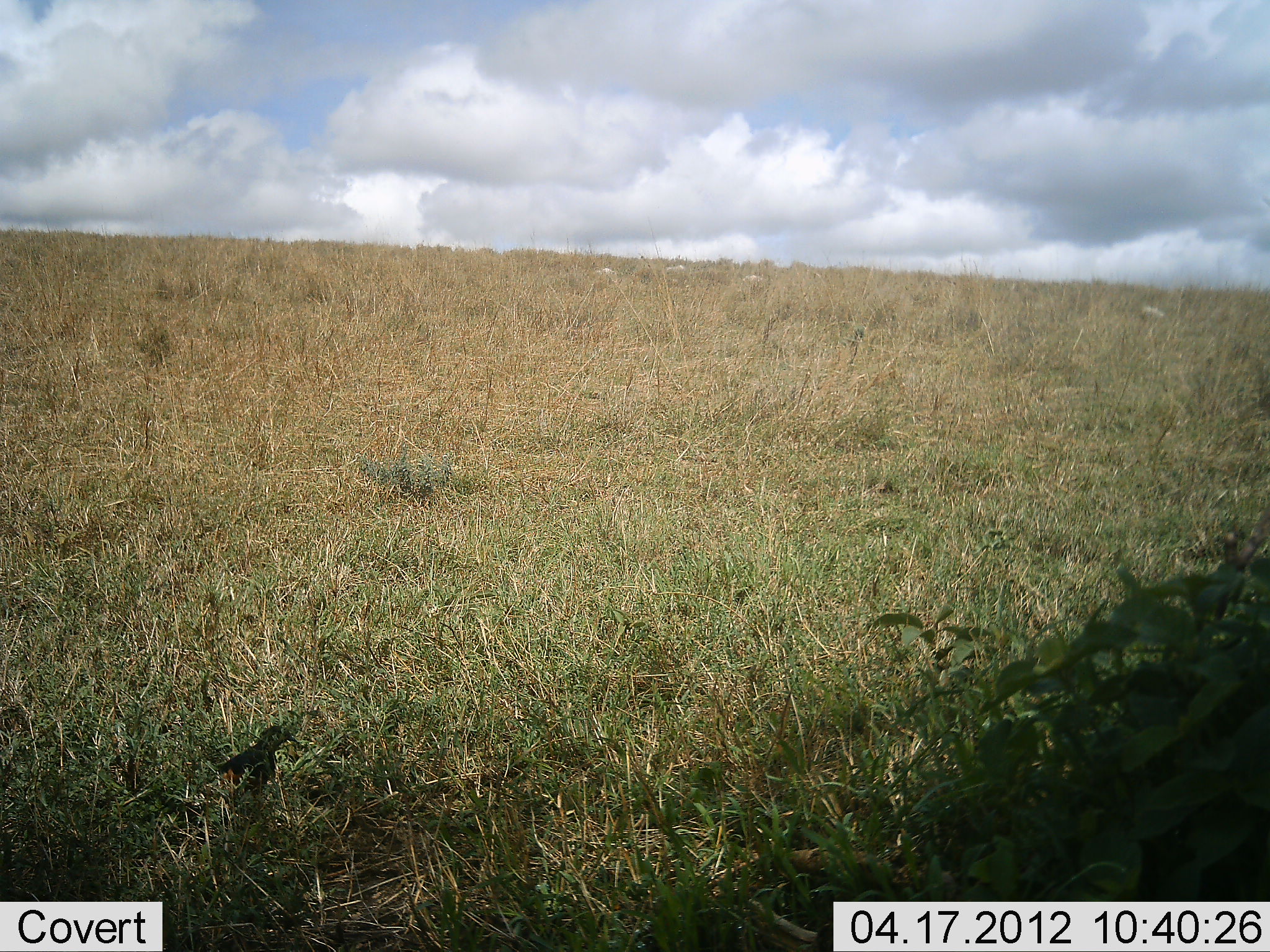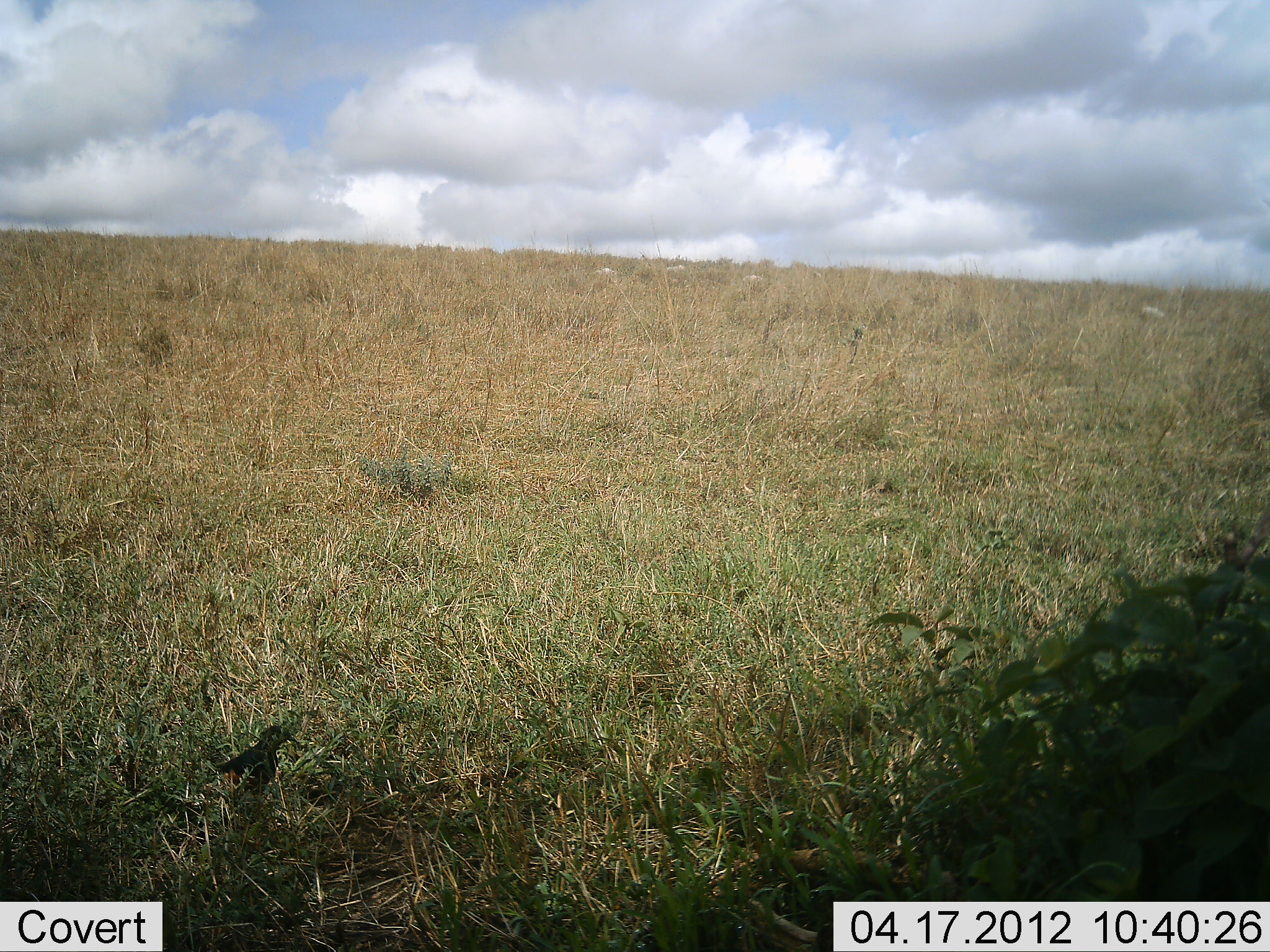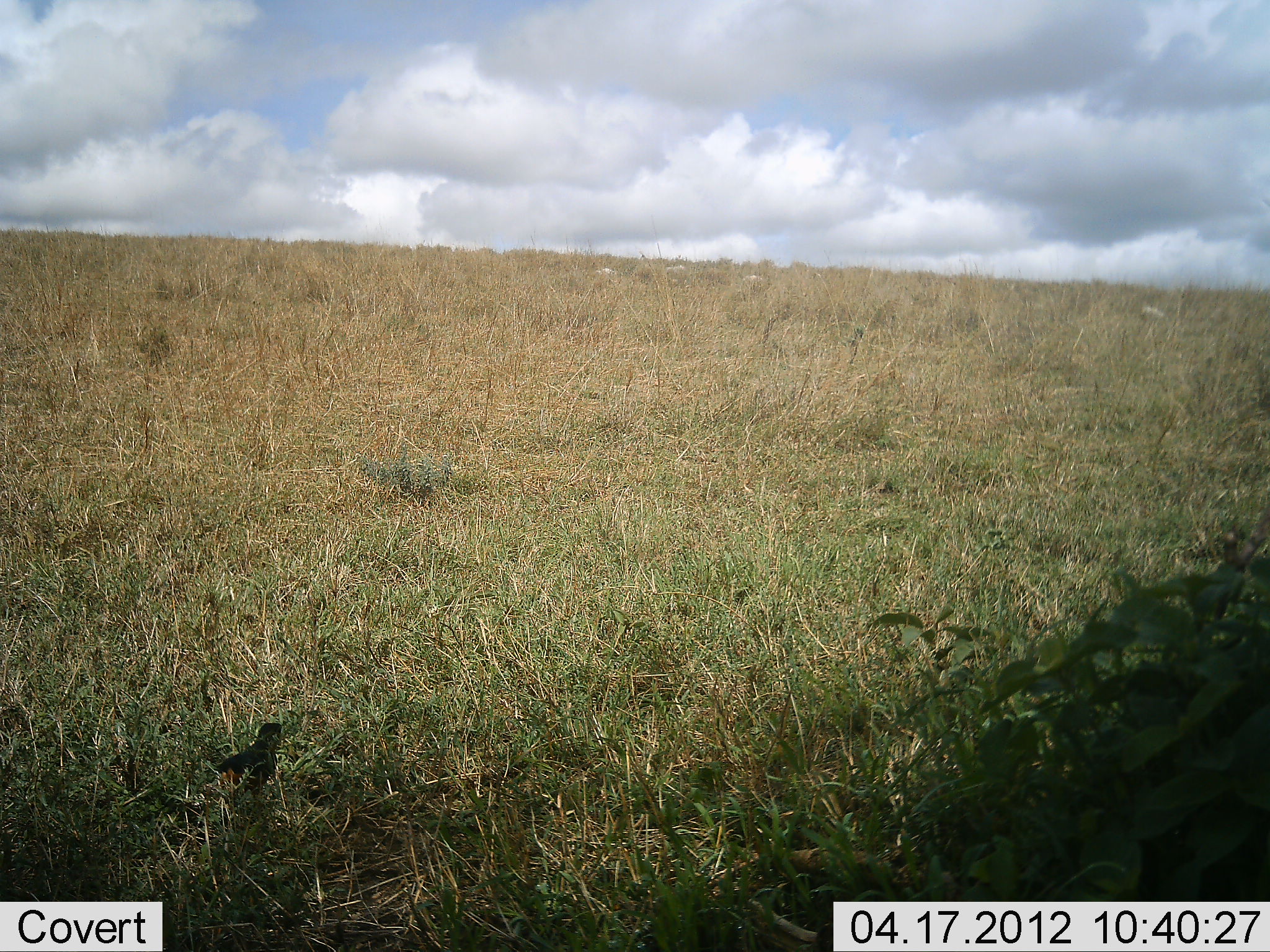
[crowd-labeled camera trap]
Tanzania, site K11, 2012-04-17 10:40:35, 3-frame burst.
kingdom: Animalia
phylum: Chordata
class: Aves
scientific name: Aves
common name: bird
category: otherbird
Otherbird (bird) (Aves), count 1. Behavior (volunteer vote fractions): standing 89%, resting 7%, moving 4%, interacting 0%. Young present (vote fraction): 0%. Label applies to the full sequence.